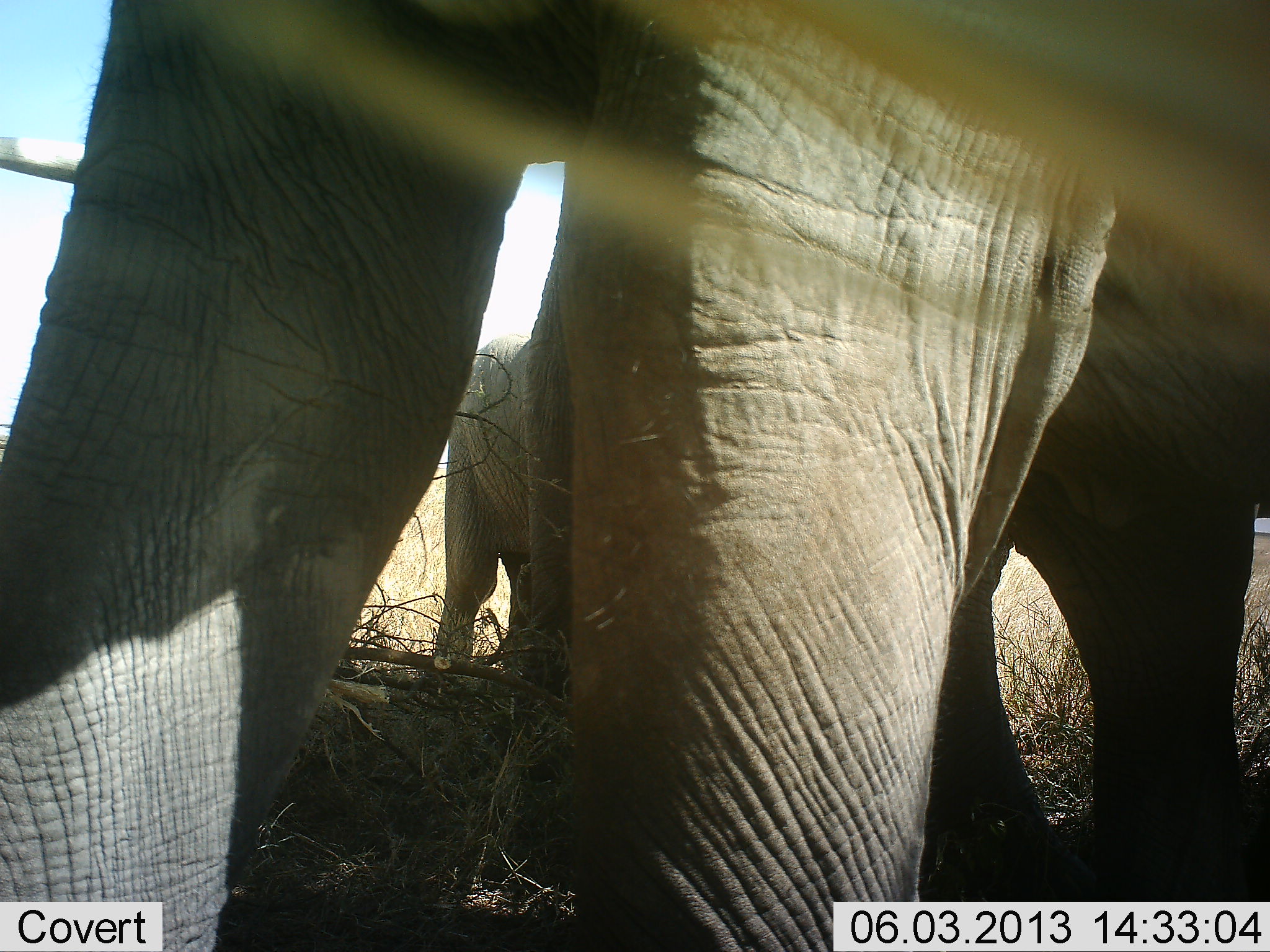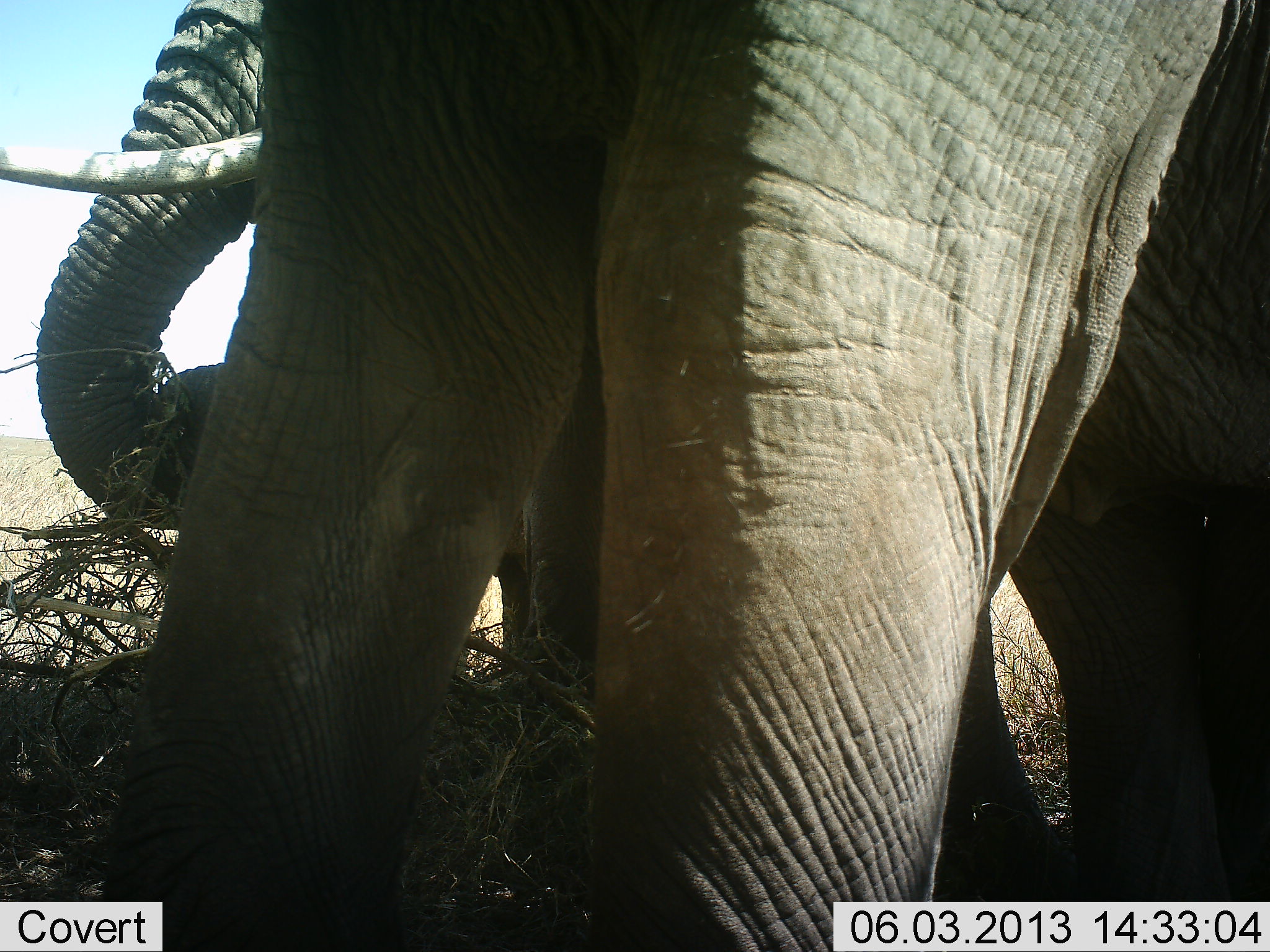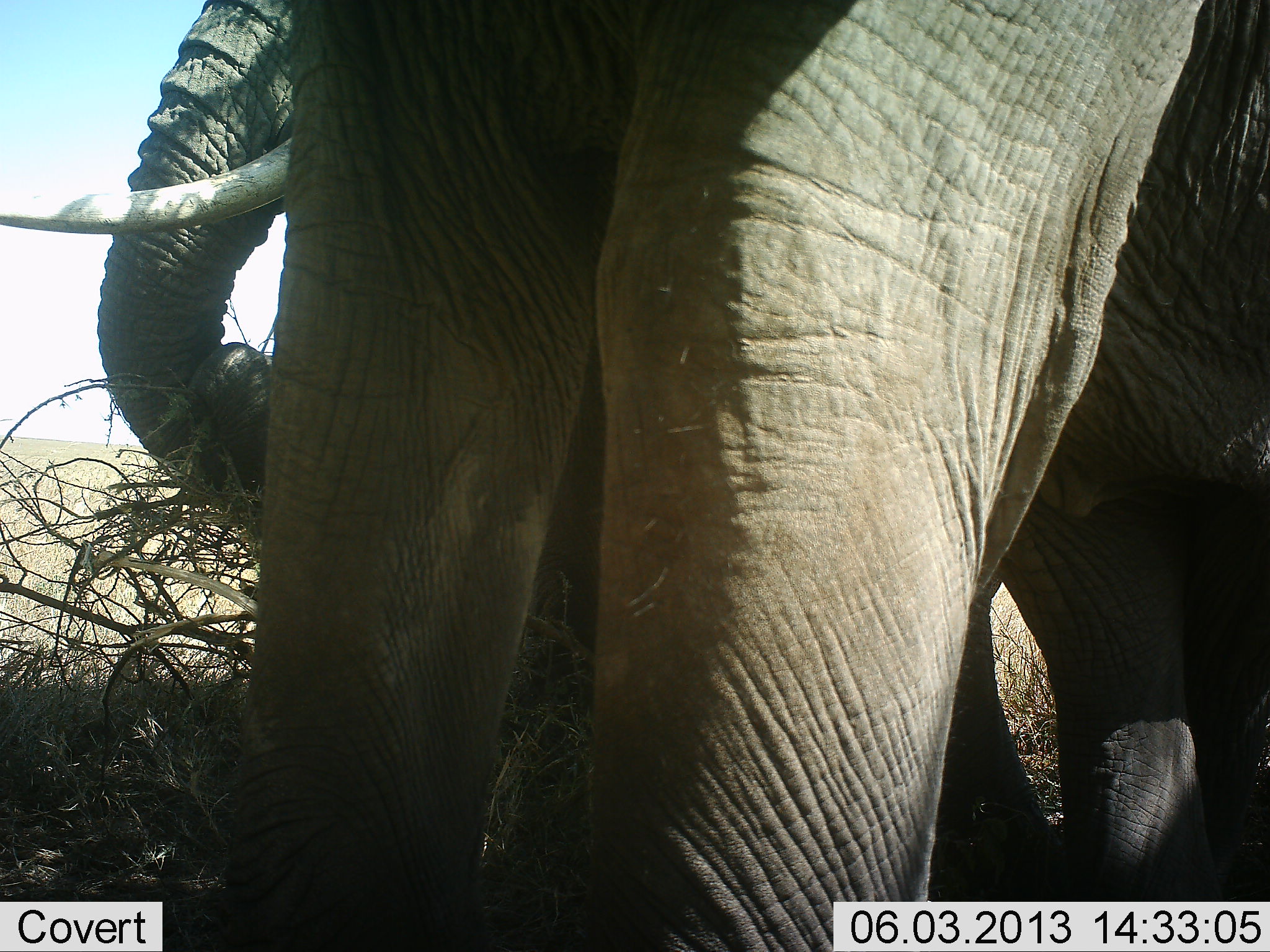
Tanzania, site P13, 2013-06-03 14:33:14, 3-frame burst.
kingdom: Animalia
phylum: Chordata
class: Mammalia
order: Proboscidea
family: Elephantidae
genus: Loxodonta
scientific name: Loxodonta africana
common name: african bush elephant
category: elephant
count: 3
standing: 74%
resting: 0%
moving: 26%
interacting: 0%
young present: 35%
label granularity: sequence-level